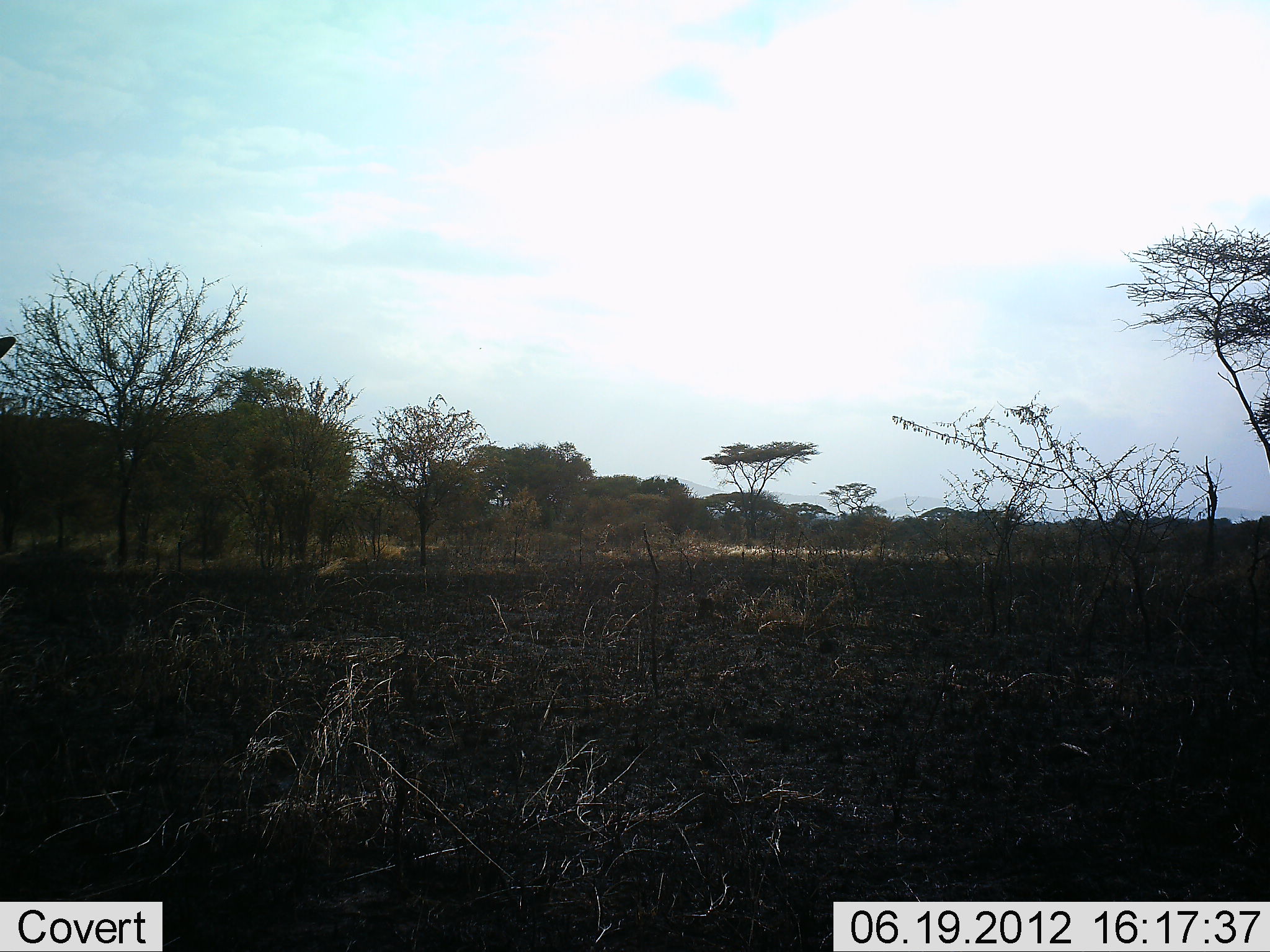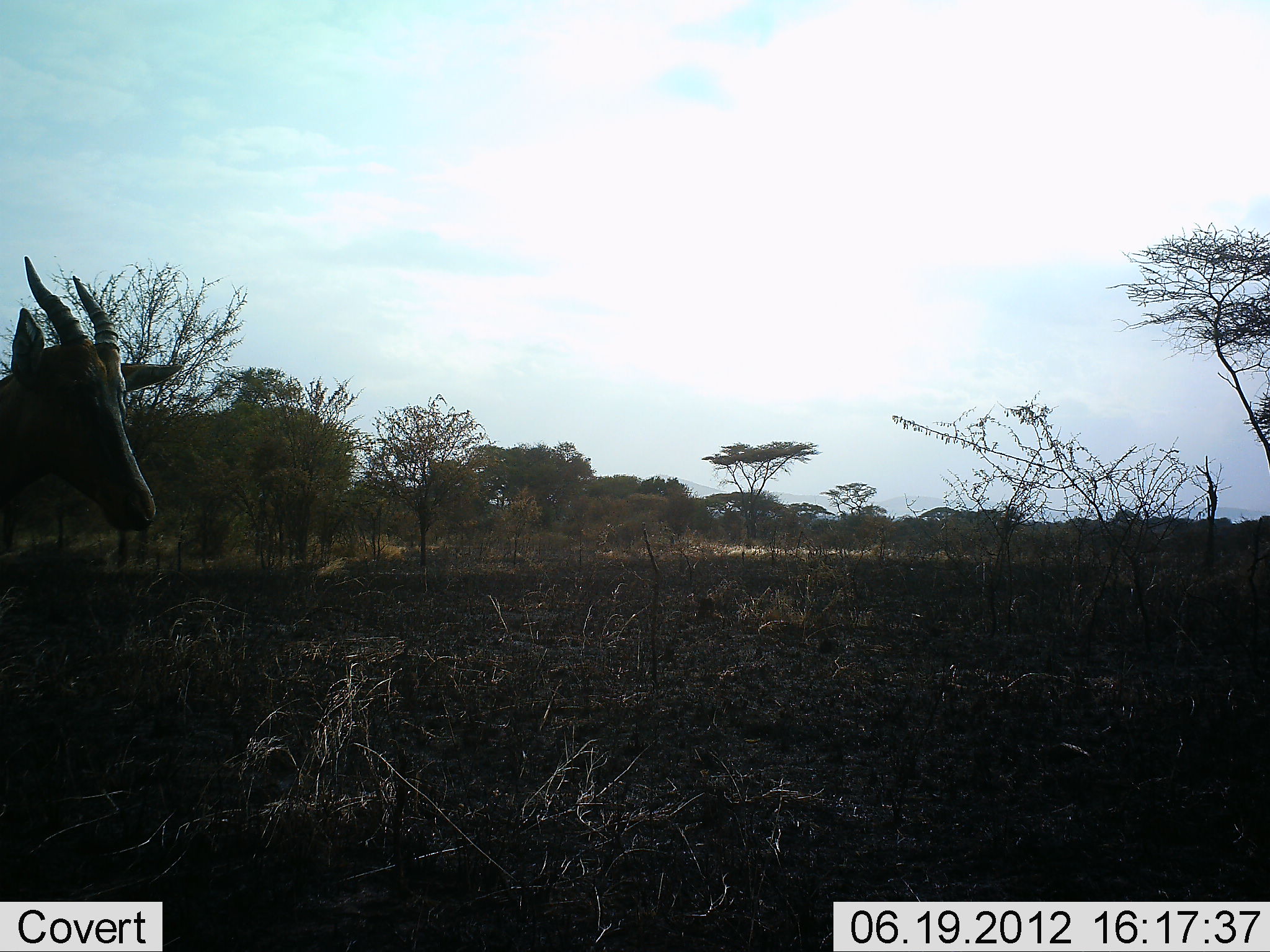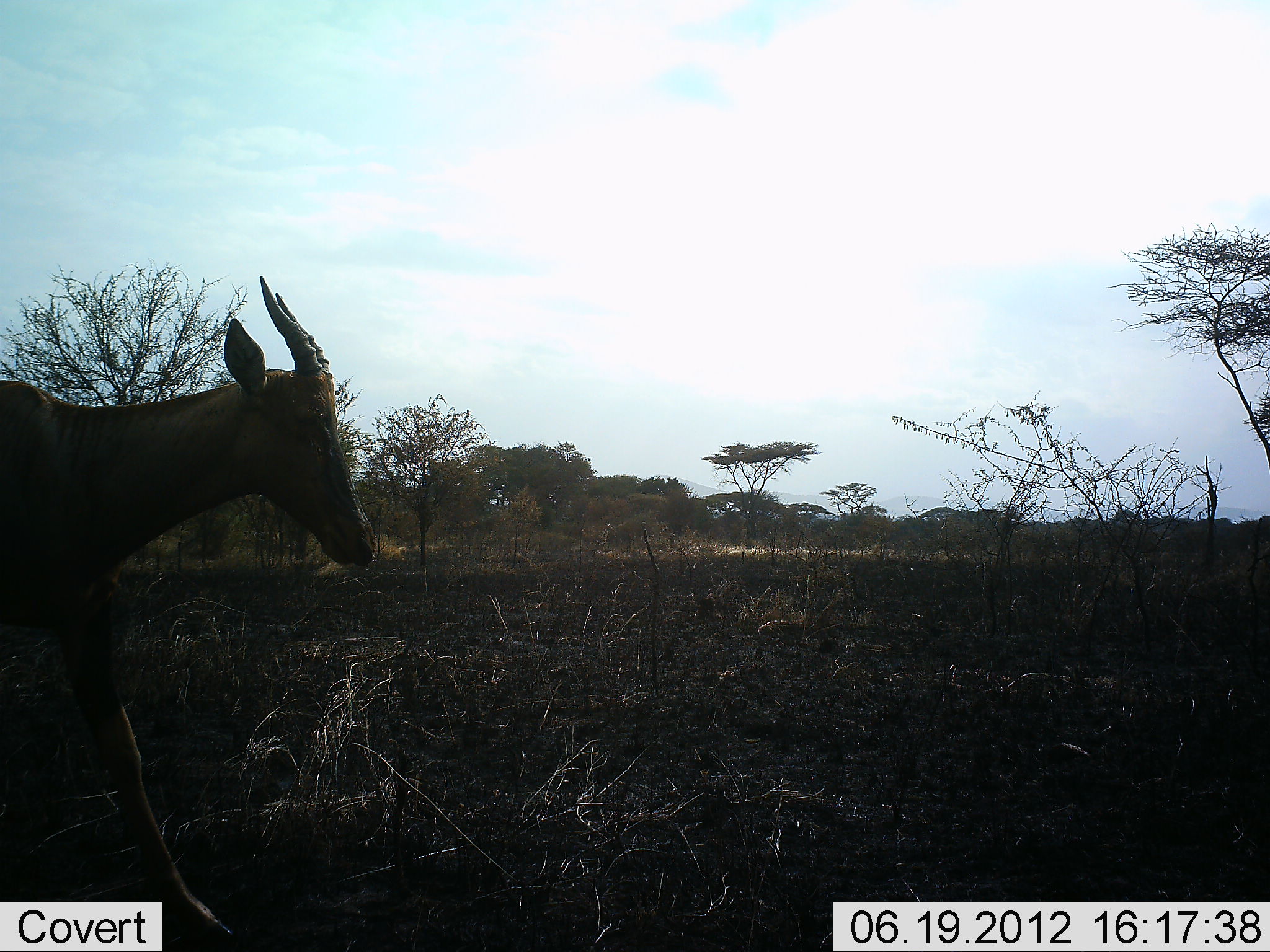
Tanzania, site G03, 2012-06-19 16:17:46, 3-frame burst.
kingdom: Animalia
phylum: Chordata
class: Mammalia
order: Artiodactyla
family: Bovidae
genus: Damaliscus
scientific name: Damaliscus lunatus jimela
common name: topi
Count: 1.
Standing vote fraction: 0%.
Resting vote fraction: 0%.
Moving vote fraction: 100%.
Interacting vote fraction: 0%.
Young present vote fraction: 0%.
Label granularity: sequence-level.